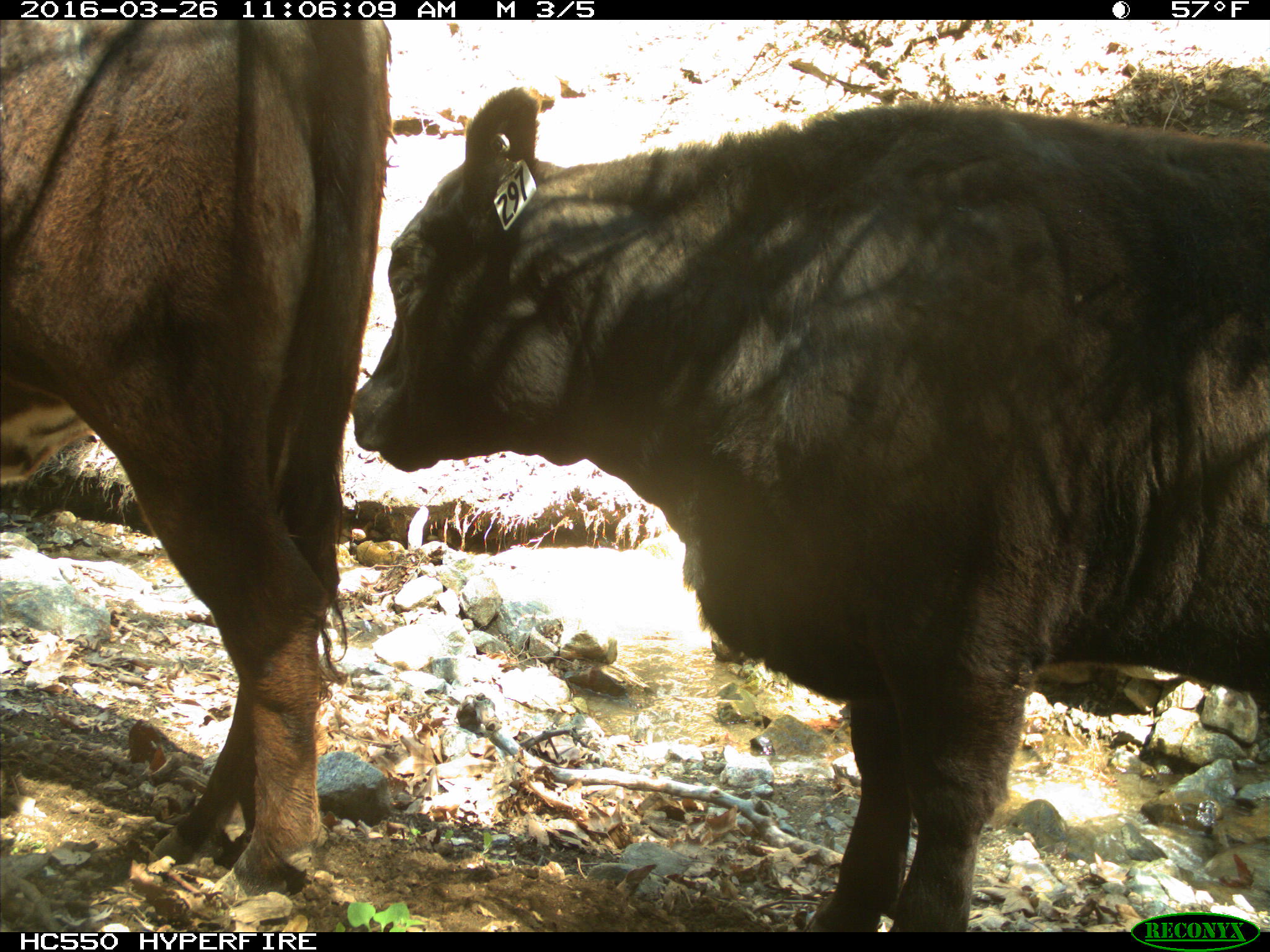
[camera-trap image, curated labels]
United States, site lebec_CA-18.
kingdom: Animalia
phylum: Chordata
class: Mammalia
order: Artiodactyla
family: Bovidae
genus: Bos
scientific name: Bos taurus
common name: domestic cow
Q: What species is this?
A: Bos taurus (domestic cow).